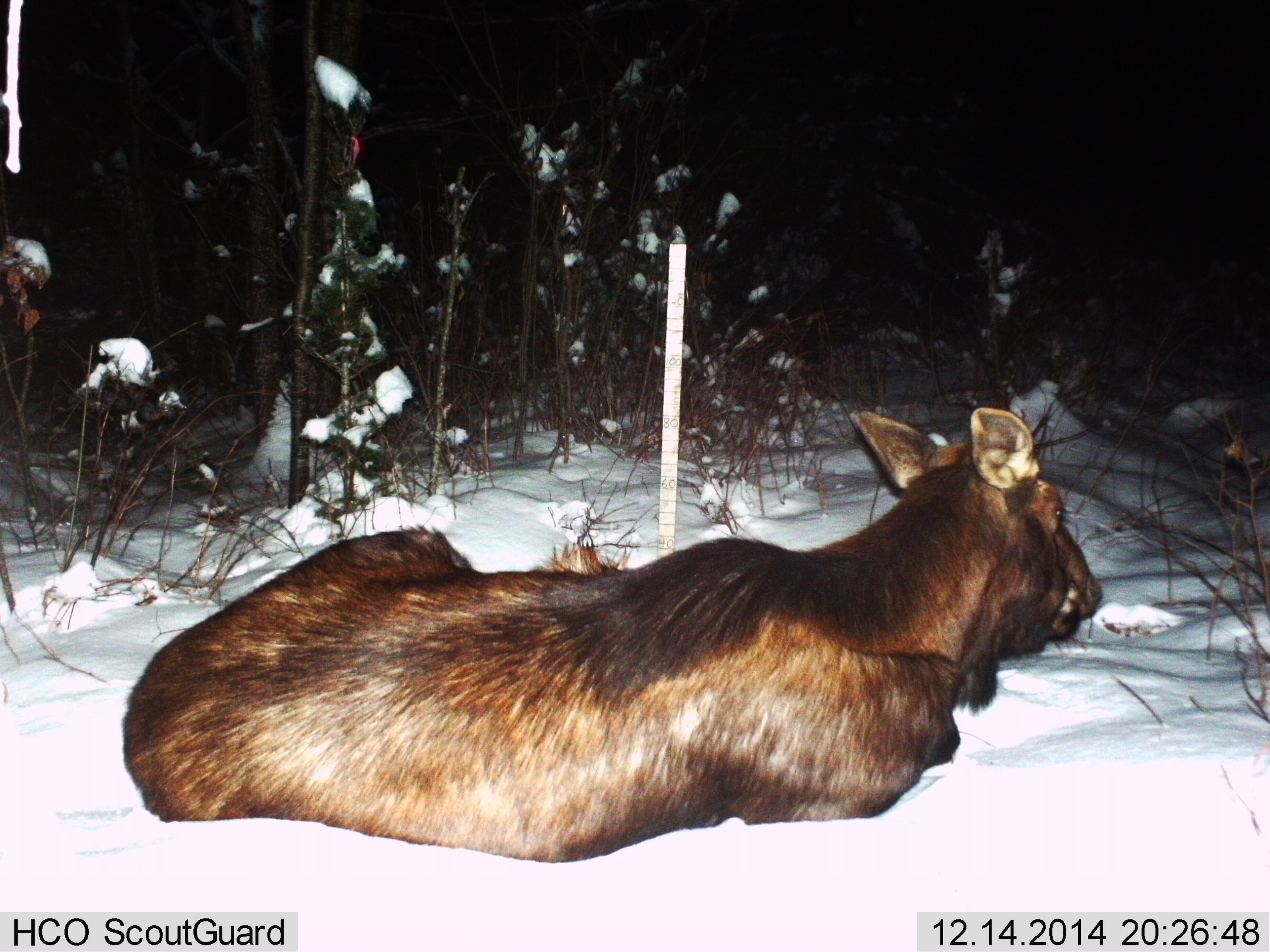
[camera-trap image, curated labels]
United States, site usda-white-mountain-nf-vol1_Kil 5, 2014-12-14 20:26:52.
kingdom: Animalia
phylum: Chordata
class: Mammalia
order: Artiodactyla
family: Cervidae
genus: Alces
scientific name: Alces alces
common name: moose